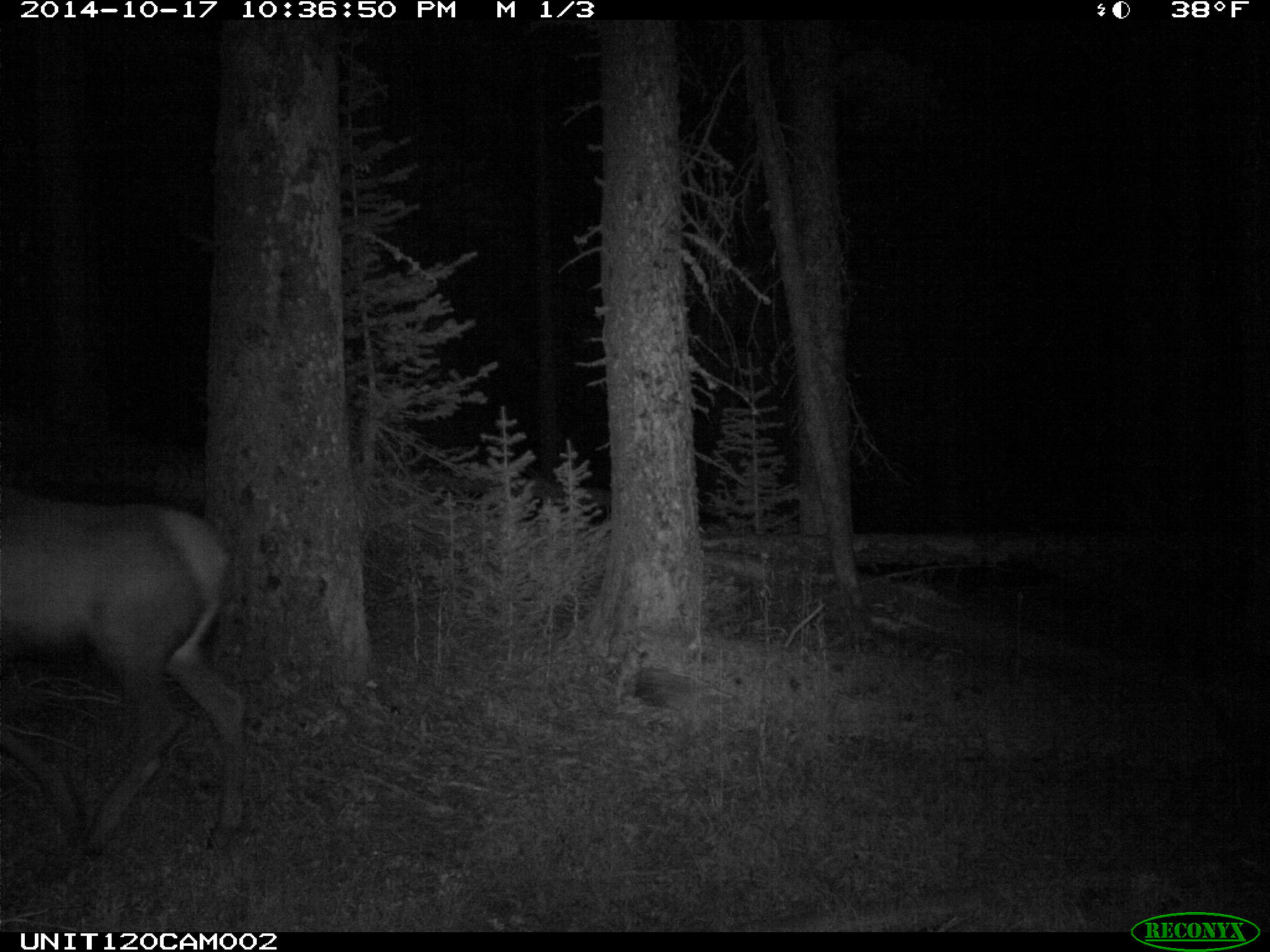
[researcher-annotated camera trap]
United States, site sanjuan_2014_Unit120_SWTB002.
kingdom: Animalia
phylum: Chordata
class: Mammalia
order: Artiodactyla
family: Cervidae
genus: Cervus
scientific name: Cervus elaphus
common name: red deer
Cervus elaphus (red deer).